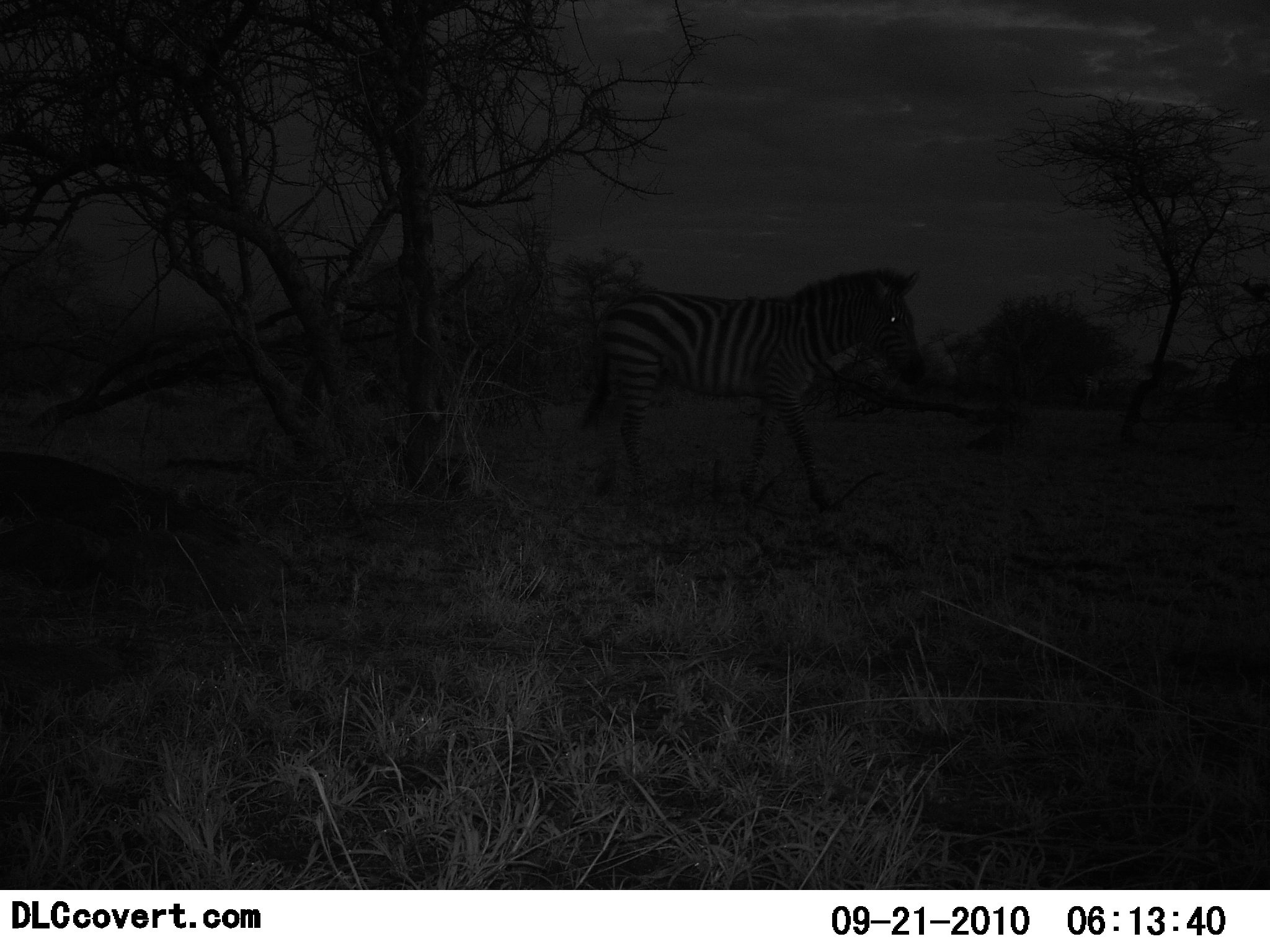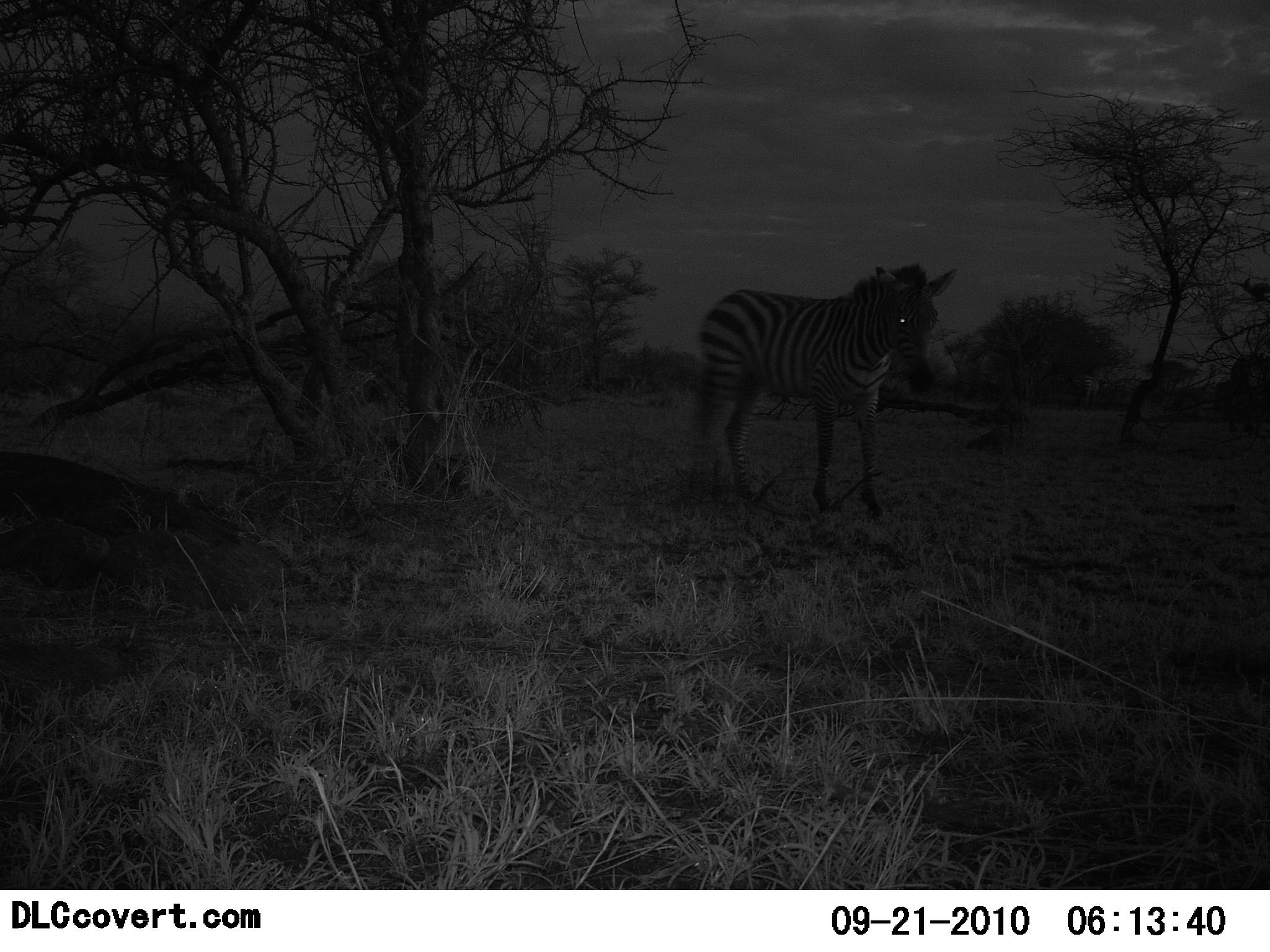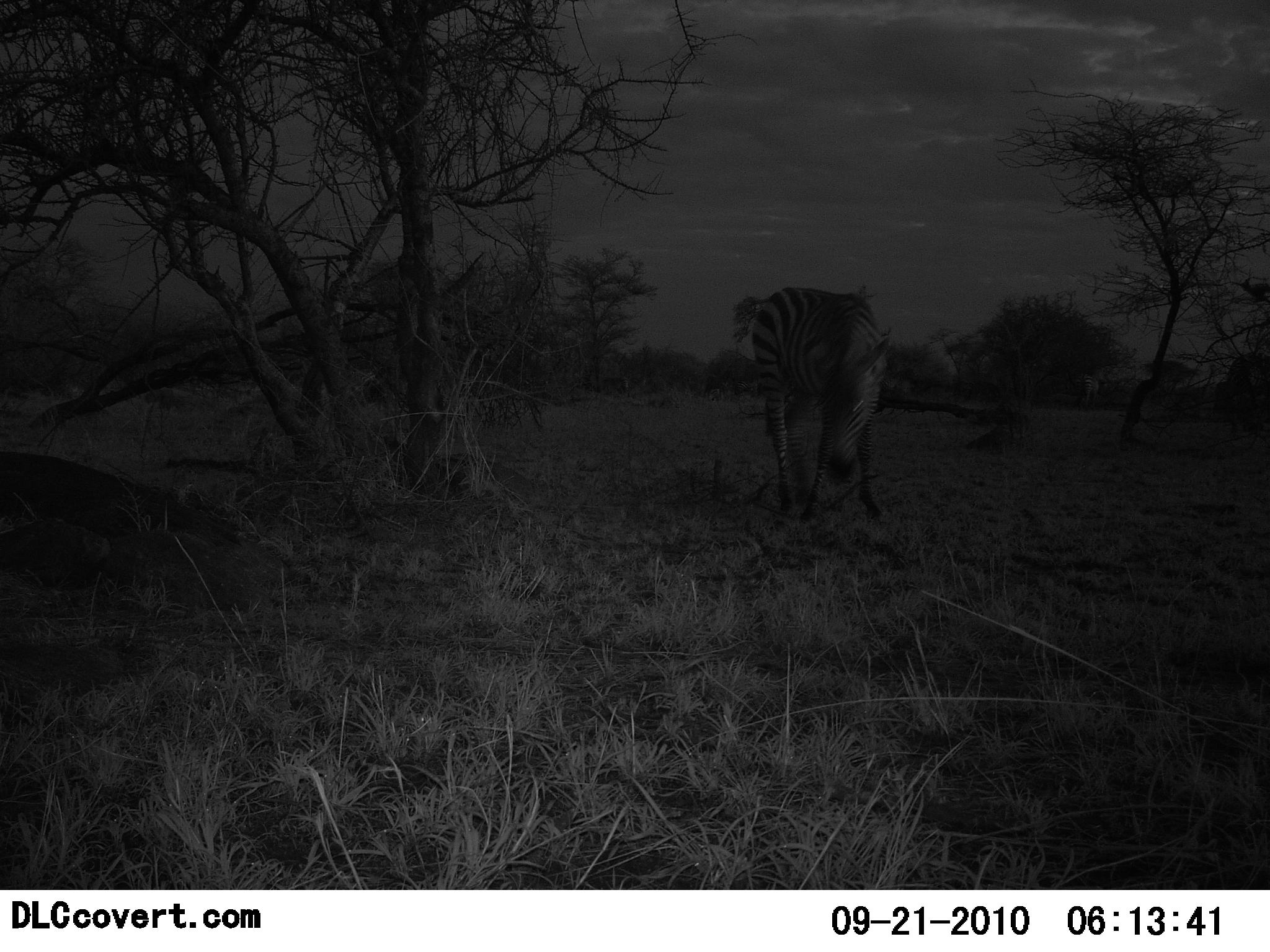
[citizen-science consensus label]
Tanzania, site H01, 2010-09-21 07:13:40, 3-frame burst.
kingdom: Animalia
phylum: Chordata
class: Mammalia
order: Perissodactyla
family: Equidae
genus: Equus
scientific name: Equus quagga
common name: plains zebra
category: zebra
Zebra (plains zebra) (Equus quagga), count 1. Behavior (volunteer vote fractions): standing 47%, resting 0%, moving 53%, interacting 0%. Young present (vote fraction): 0%. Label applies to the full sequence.